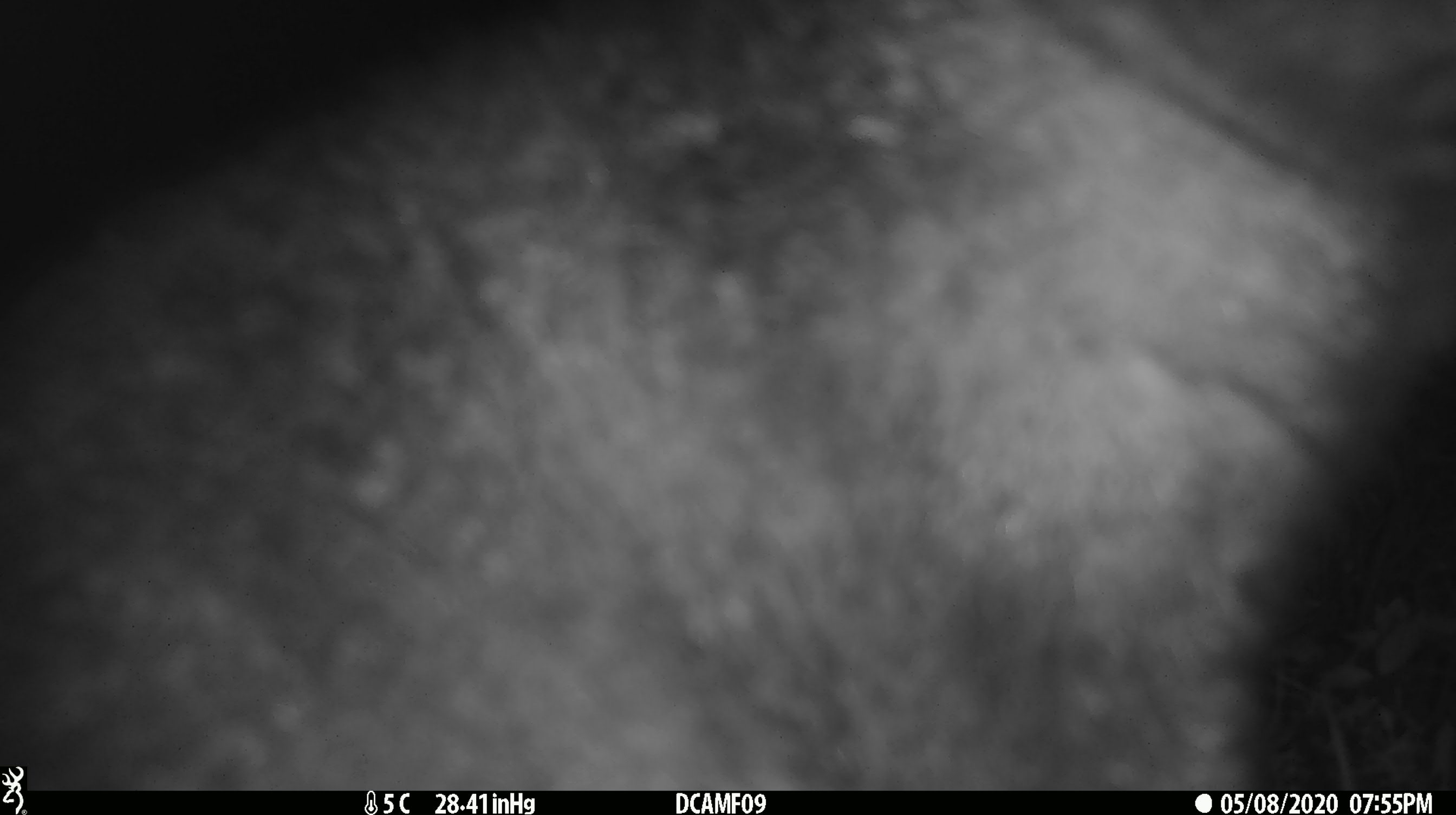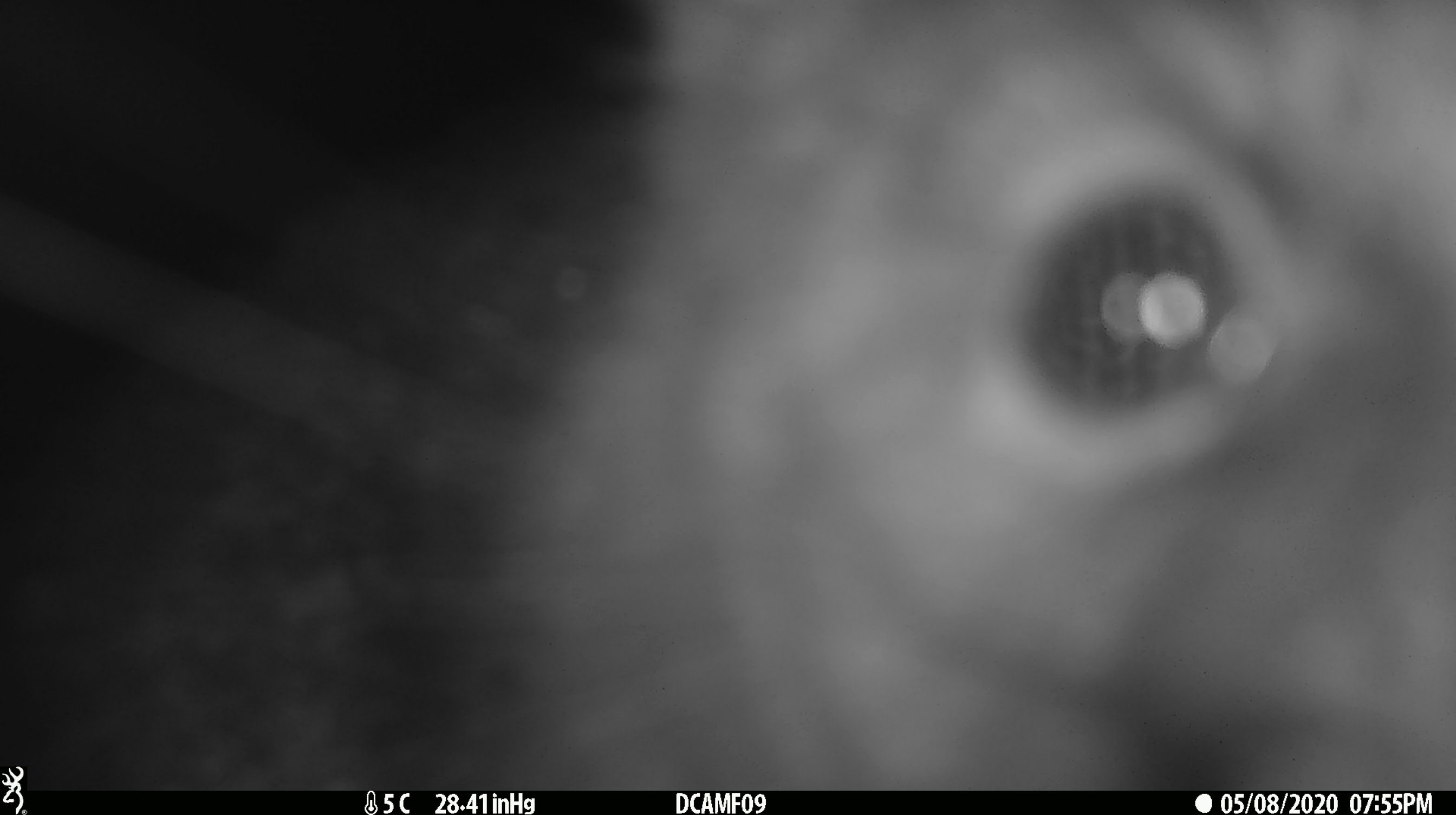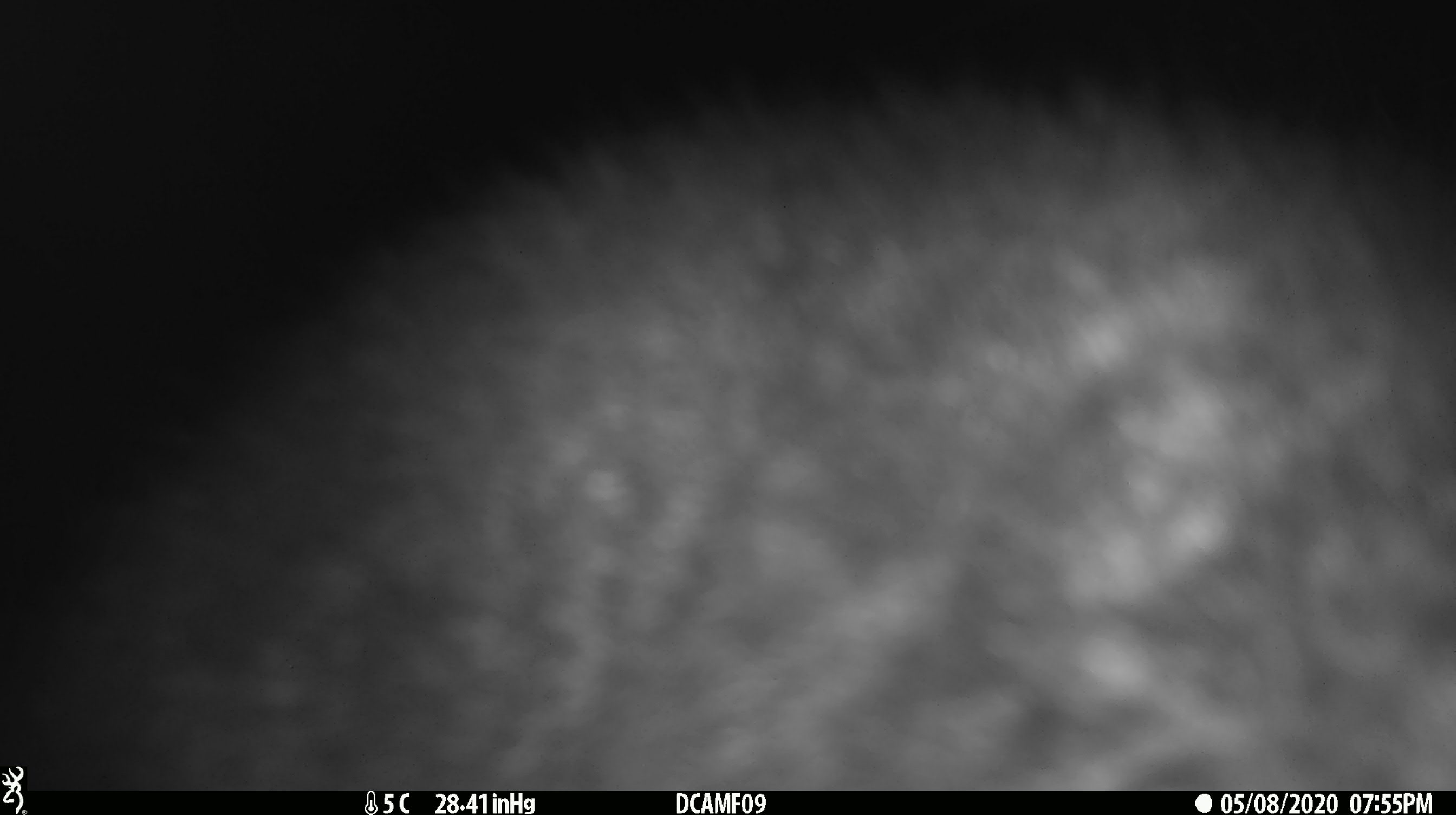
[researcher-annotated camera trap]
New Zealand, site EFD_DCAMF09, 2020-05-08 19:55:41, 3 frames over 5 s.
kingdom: Animalia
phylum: Chordata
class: Mammalia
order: Diprotodontia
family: Phalangeridae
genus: Trichosurus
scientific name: Trichosurus vulpecula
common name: common brushtail possum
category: possum